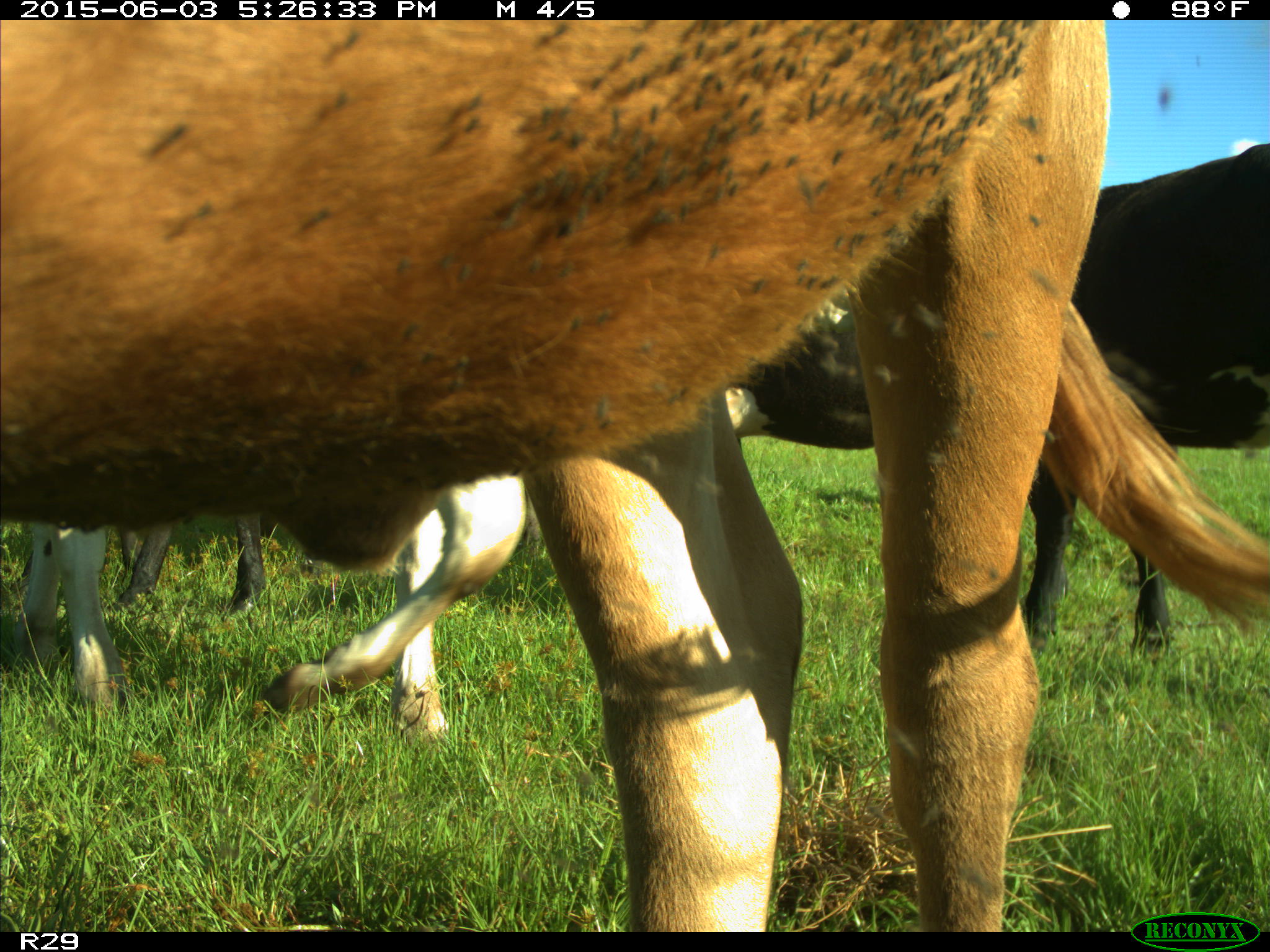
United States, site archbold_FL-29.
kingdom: Animalia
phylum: Chordata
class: Mammalia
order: Artiodactyla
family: Bovidae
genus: Bos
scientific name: Bos taurus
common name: domestic cow